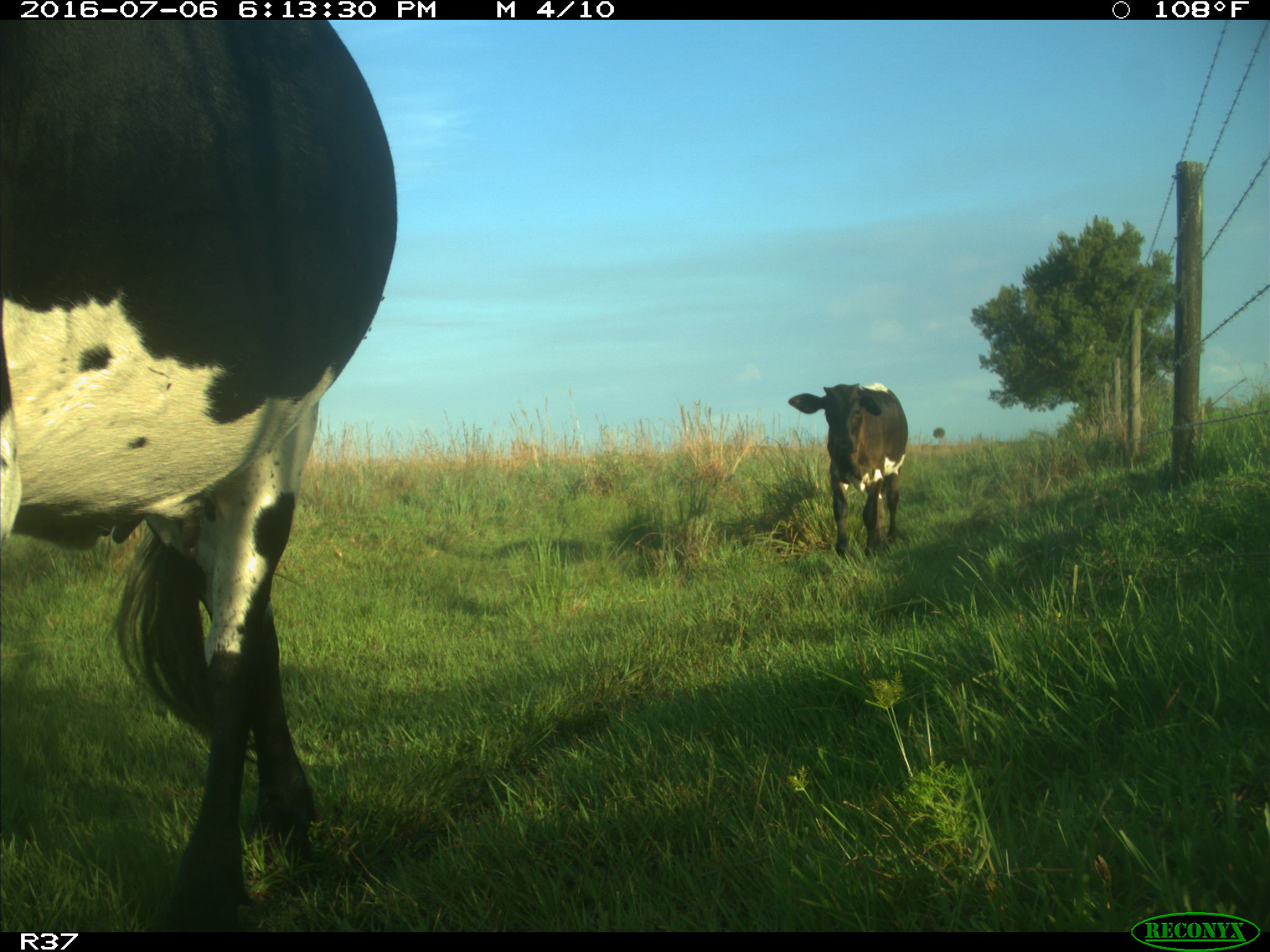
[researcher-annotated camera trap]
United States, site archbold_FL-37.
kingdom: Animalia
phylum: Chordata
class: Mammalia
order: Artiodactyla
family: Bovidae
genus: Bos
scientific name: Bos taurus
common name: domestic cow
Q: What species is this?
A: Bos taurus (domestic cow).